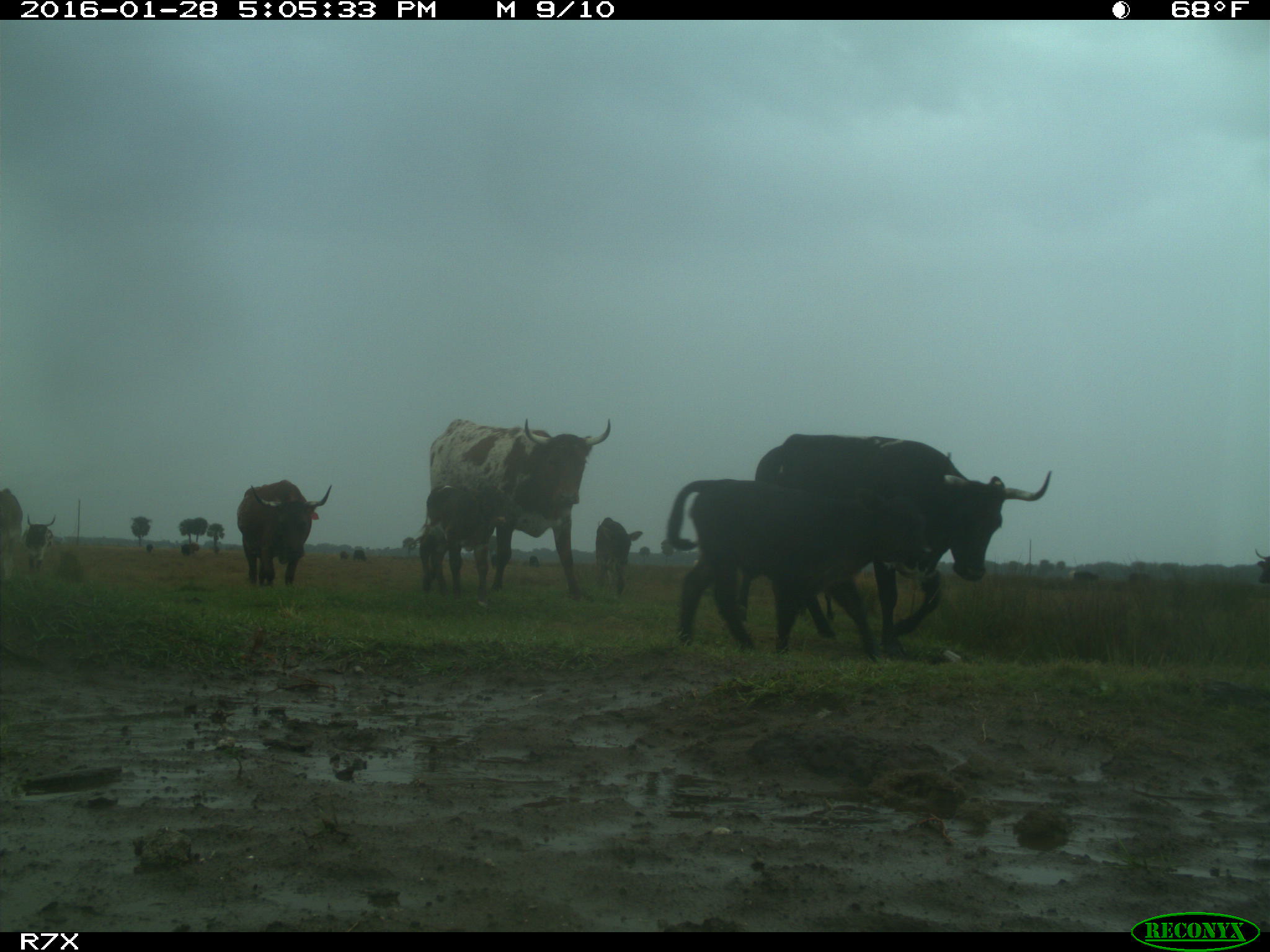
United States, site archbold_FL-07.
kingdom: Animalia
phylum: Chordata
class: Mammalia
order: Artiodactyla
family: Bovidae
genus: Bos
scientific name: Bos taurus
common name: domestic cow